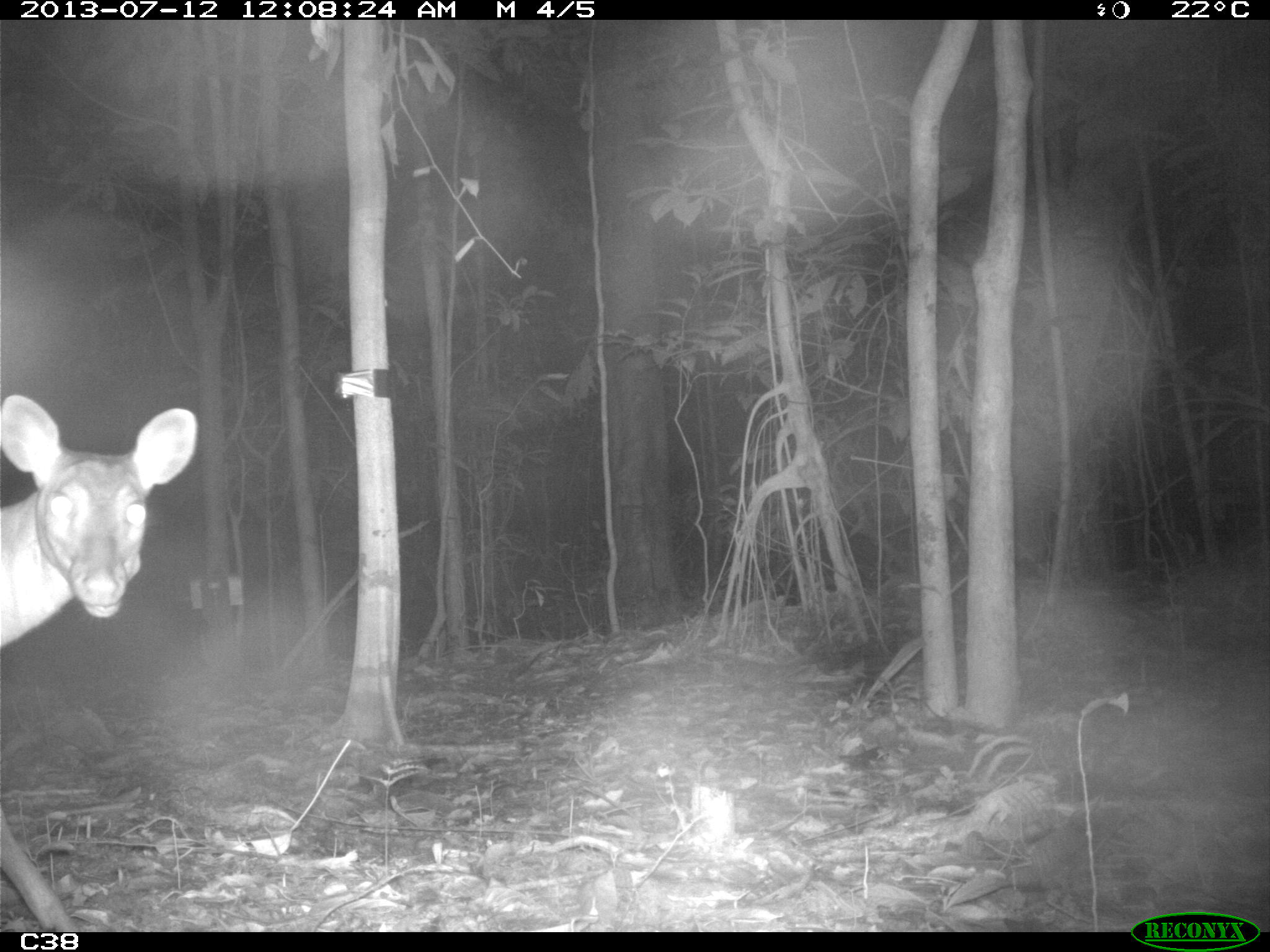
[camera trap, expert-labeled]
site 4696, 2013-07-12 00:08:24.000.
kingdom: Animalia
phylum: Chordata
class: Mammalia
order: Artiodactyla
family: Cervidae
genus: Mazama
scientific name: Mazama americana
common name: red brocket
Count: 1.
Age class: adult.